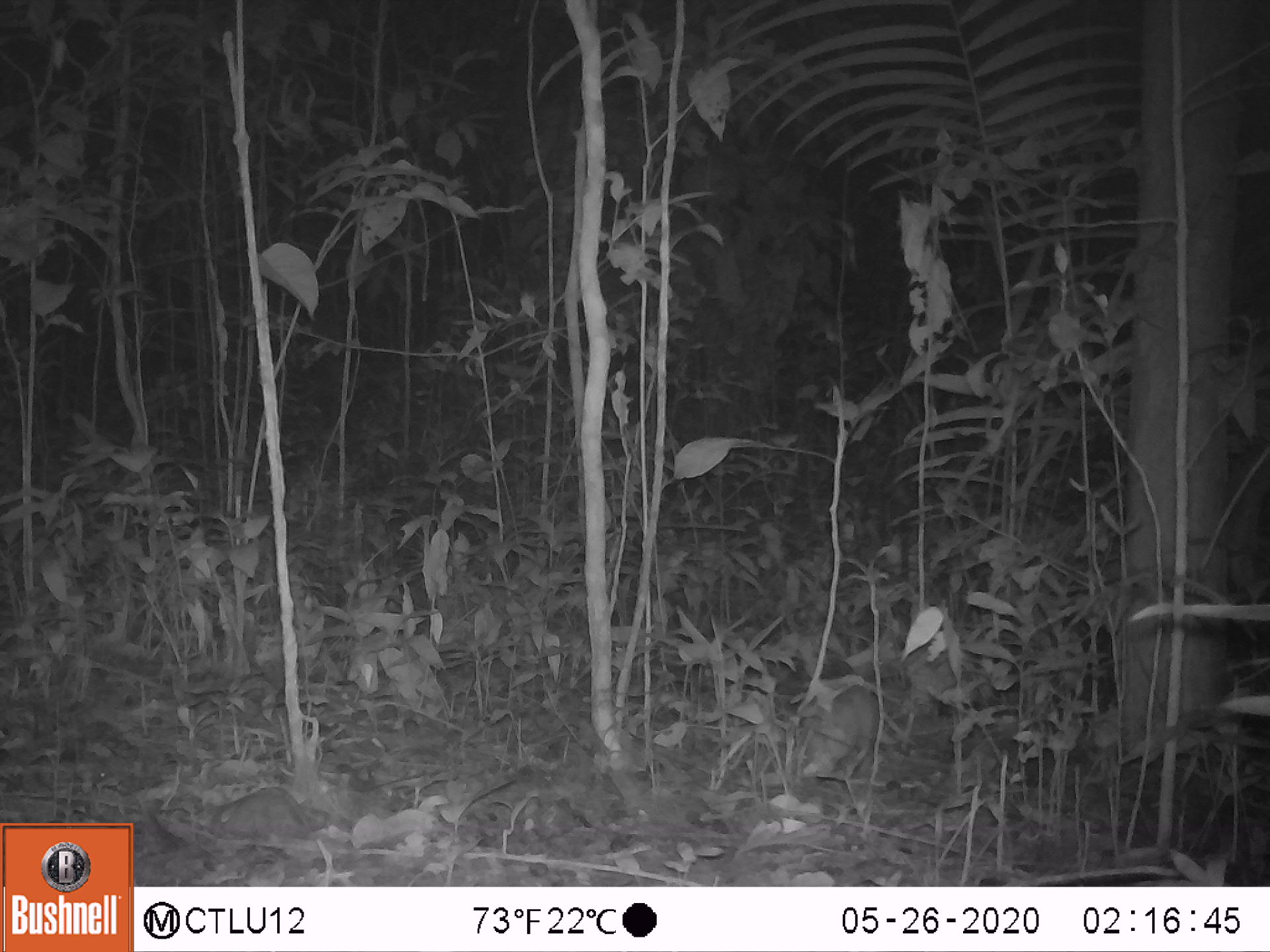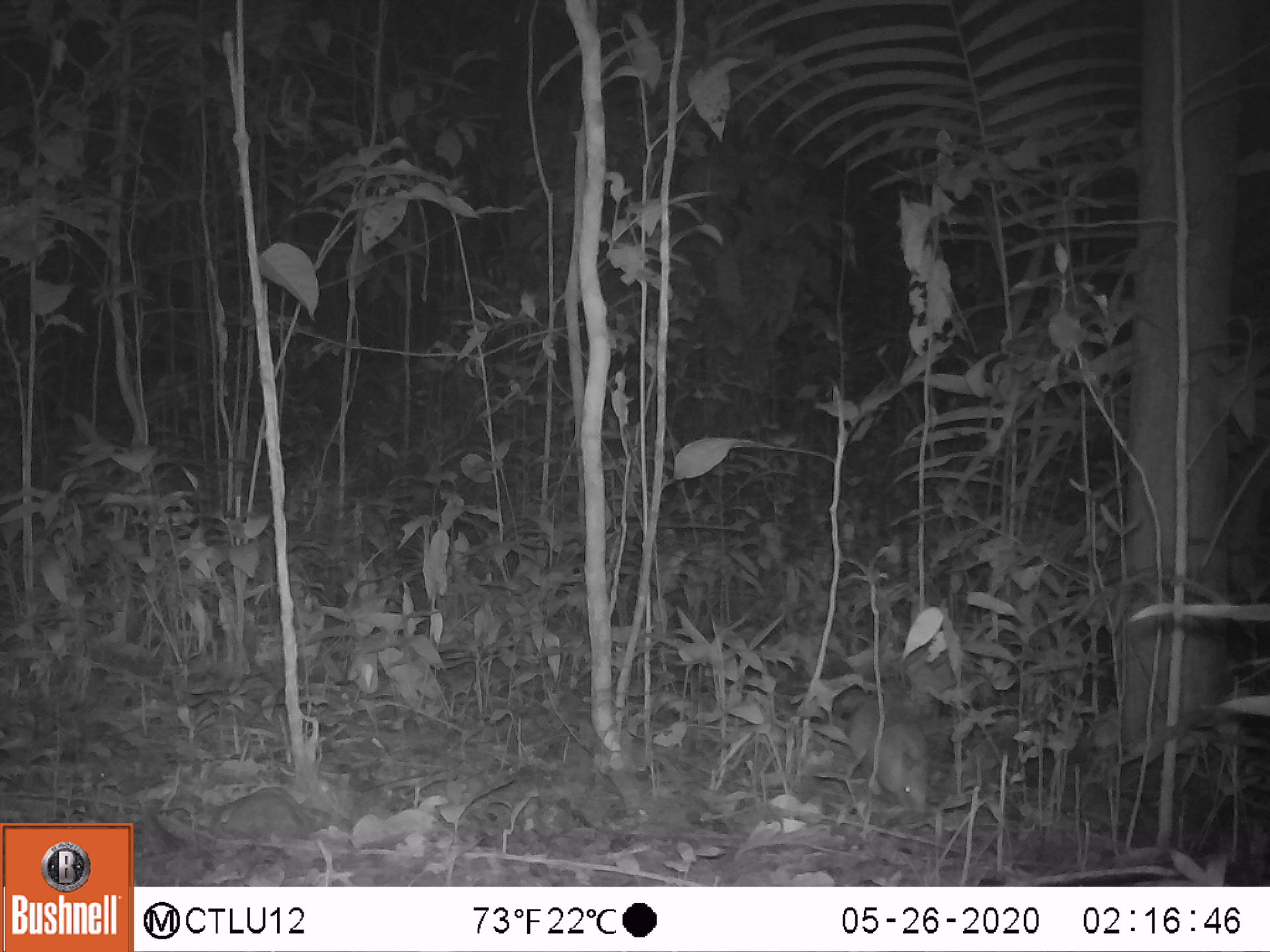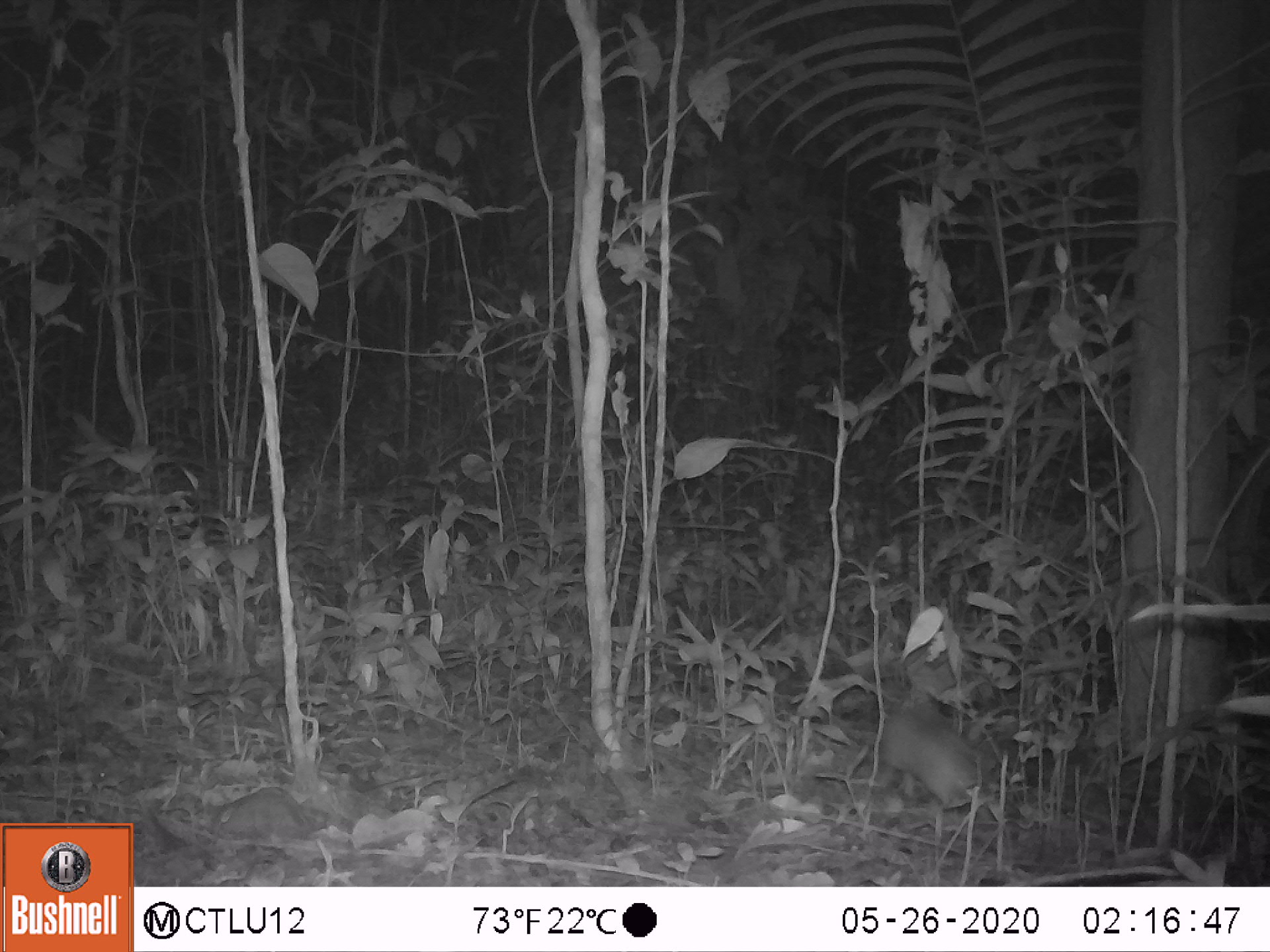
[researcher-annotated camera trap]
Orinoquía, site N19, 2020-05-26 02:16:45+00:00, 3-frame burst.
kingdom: Animalia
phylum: Chordata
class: Mammalia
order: Cingulata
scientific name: Cingulata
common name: armadillo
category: unknown armadillo